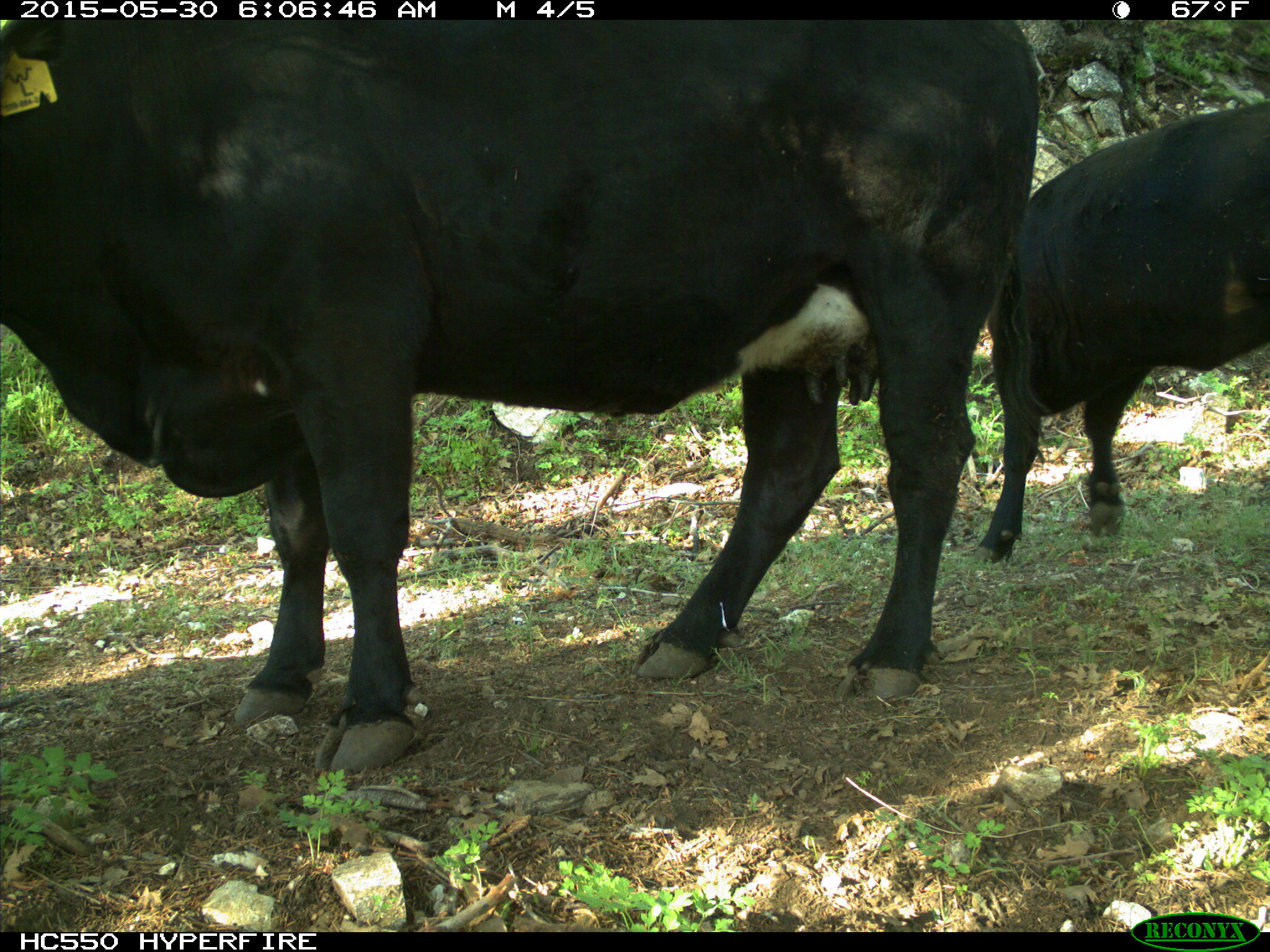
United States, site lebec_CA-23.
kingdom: Animalia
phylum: Chordata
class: Mammalia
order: Artiodactyla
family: Bovidae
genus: Bos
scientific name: Bos taurus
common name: domestic cow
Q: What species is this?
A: Bos taurus (domestic cow).